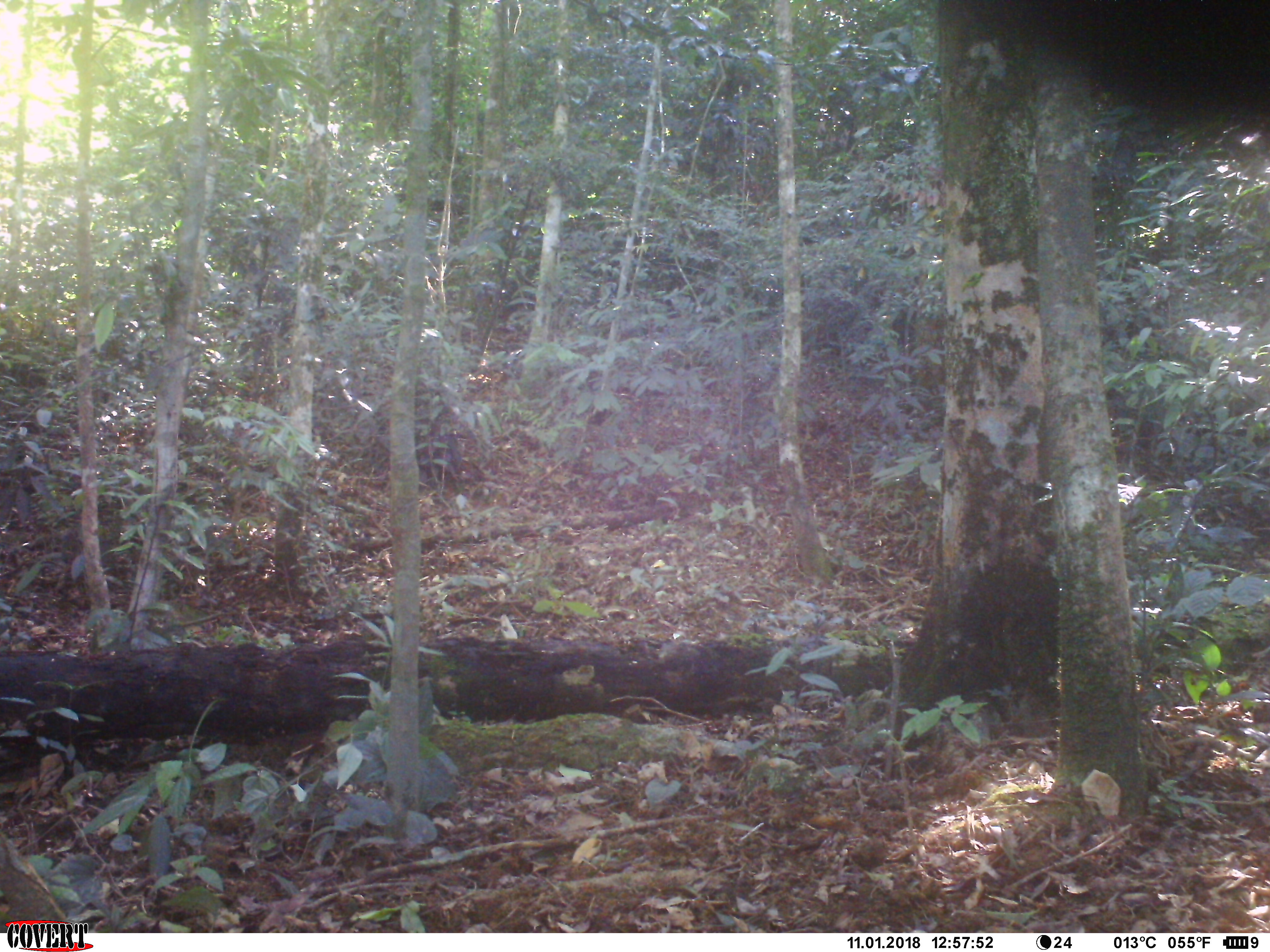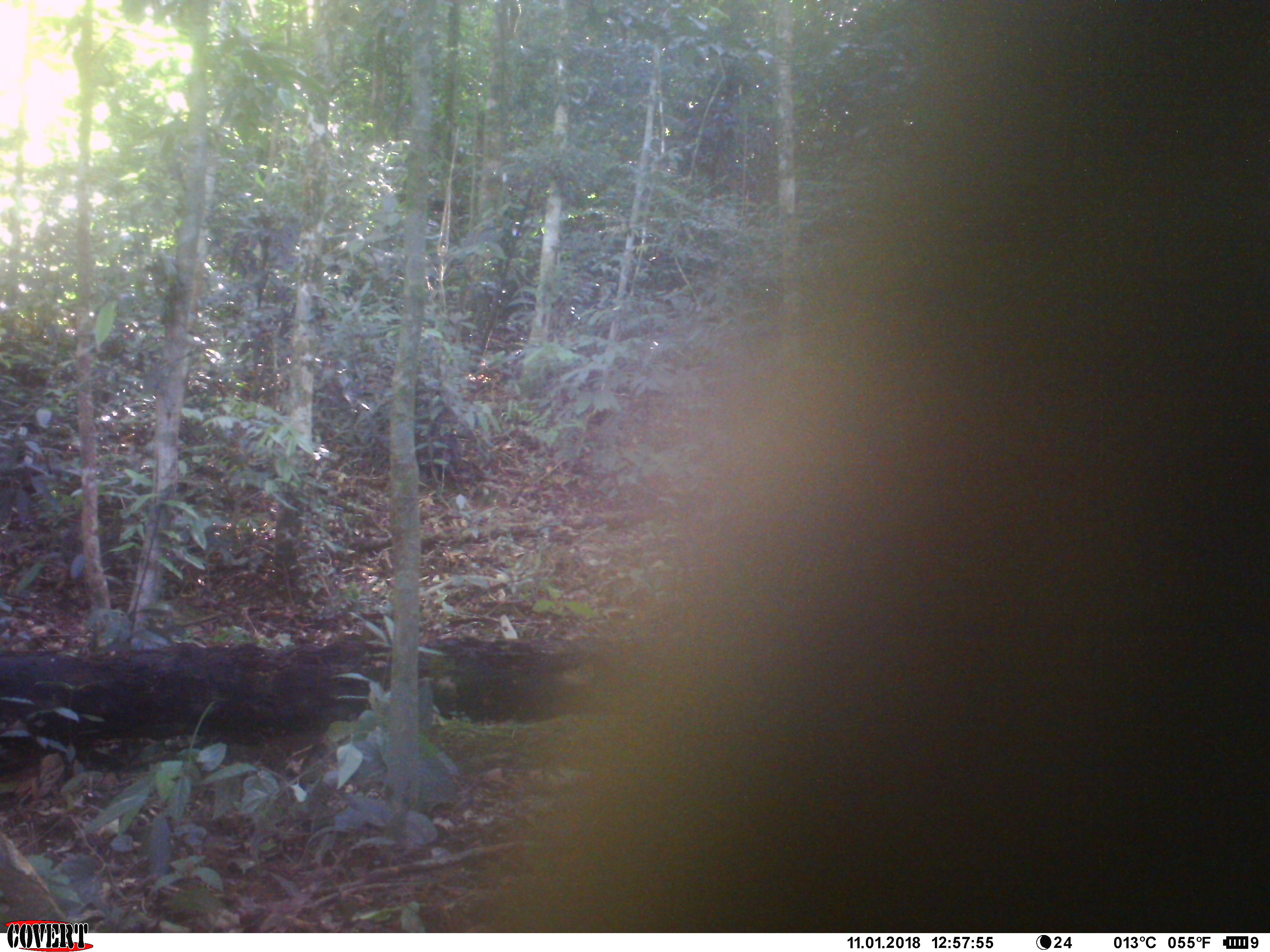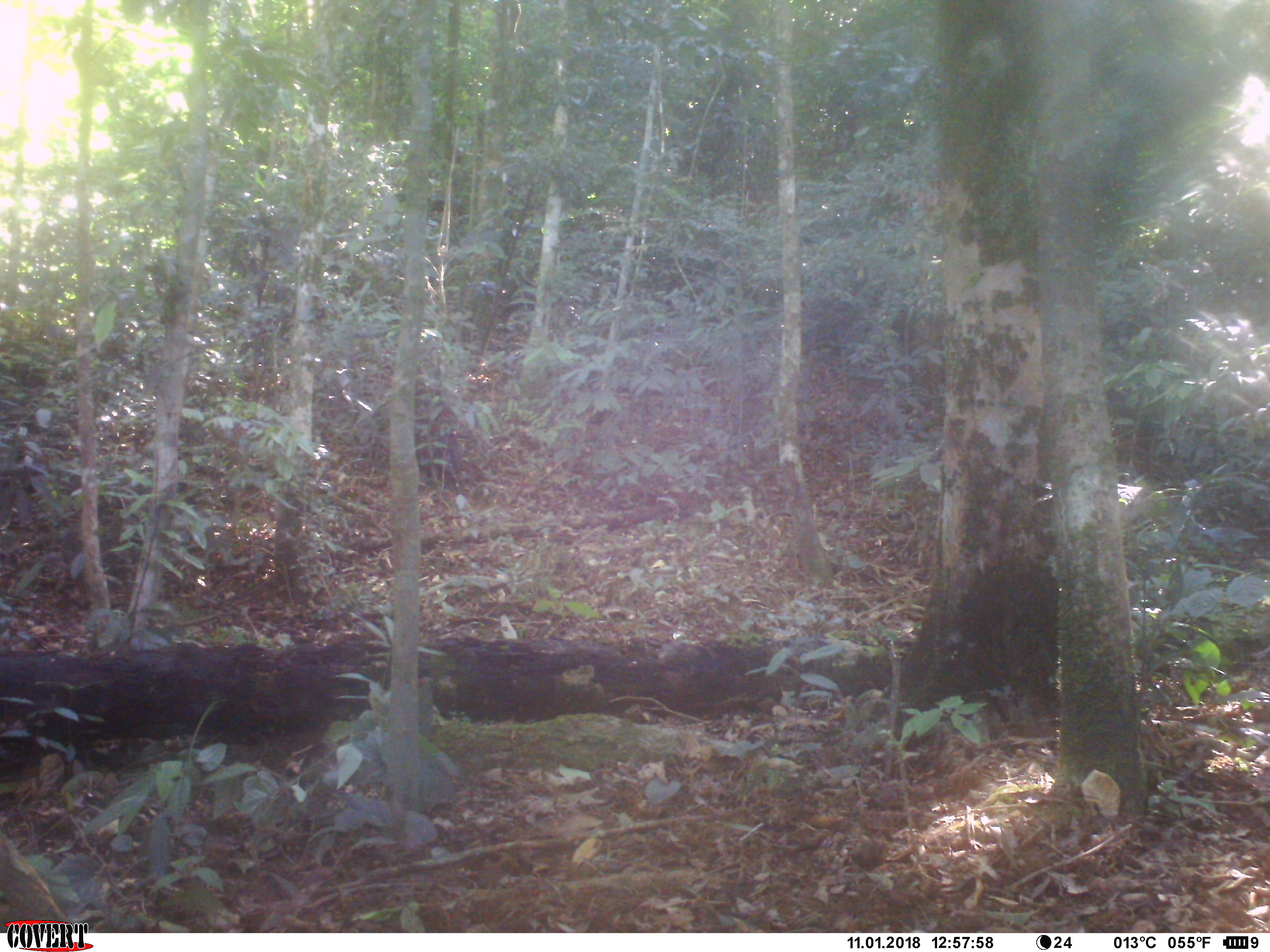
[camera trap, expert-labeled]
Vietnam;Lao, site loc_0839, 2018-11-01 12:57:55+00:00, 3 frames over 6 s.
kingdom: Animalia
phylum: Chordata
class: Mammalia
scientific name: Mammalia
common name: mammal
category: unidentified mammal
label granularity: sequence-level